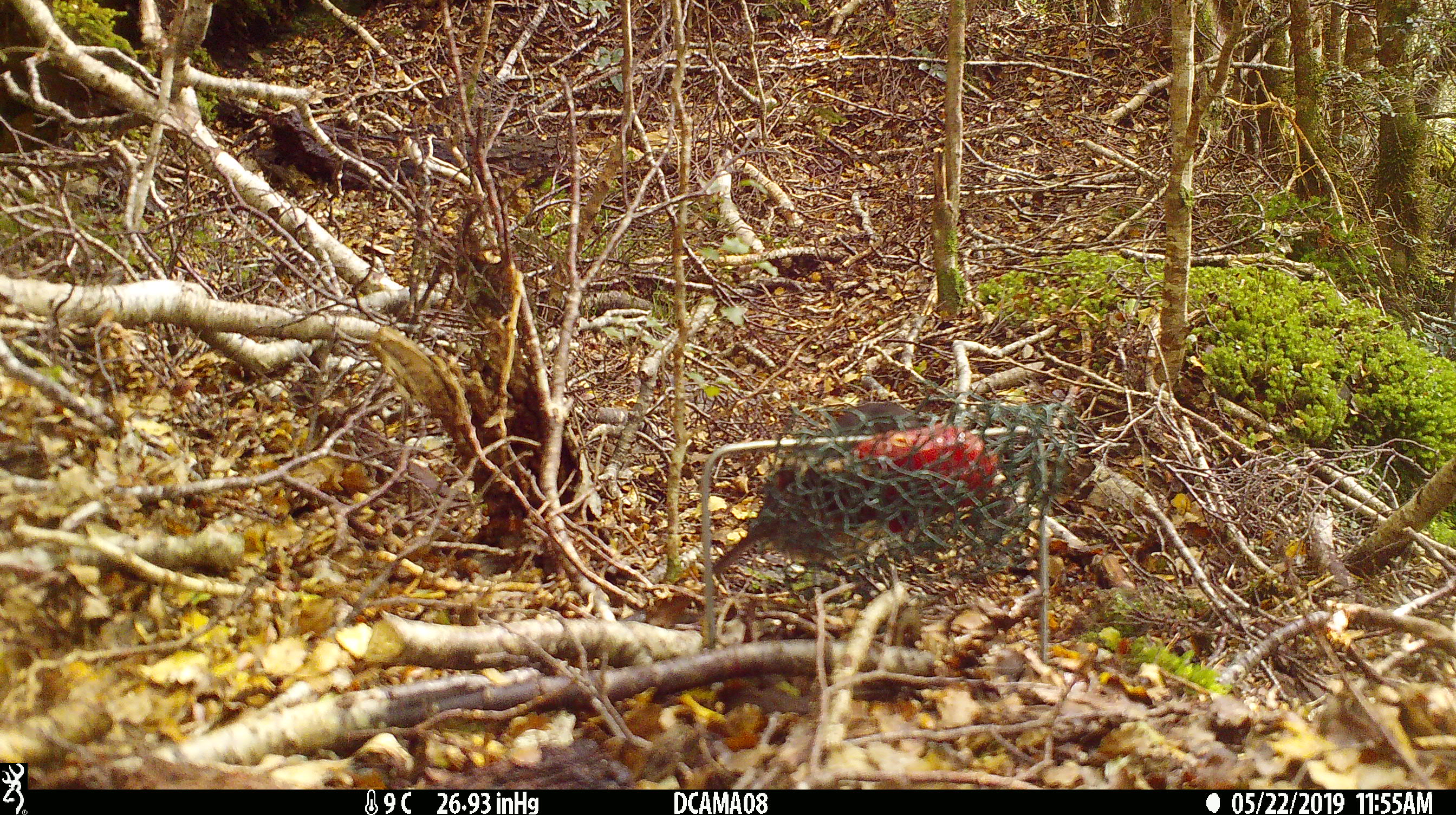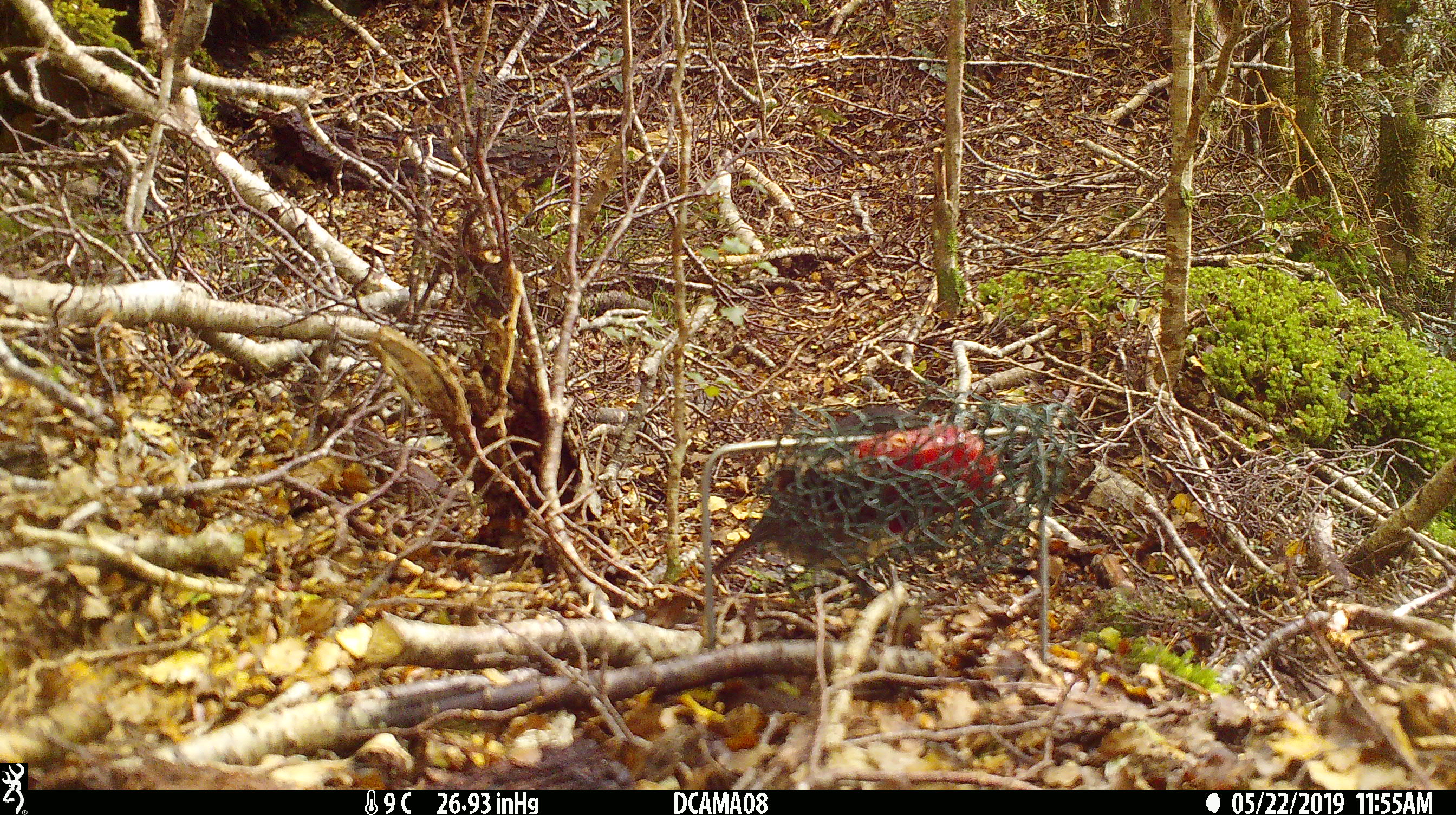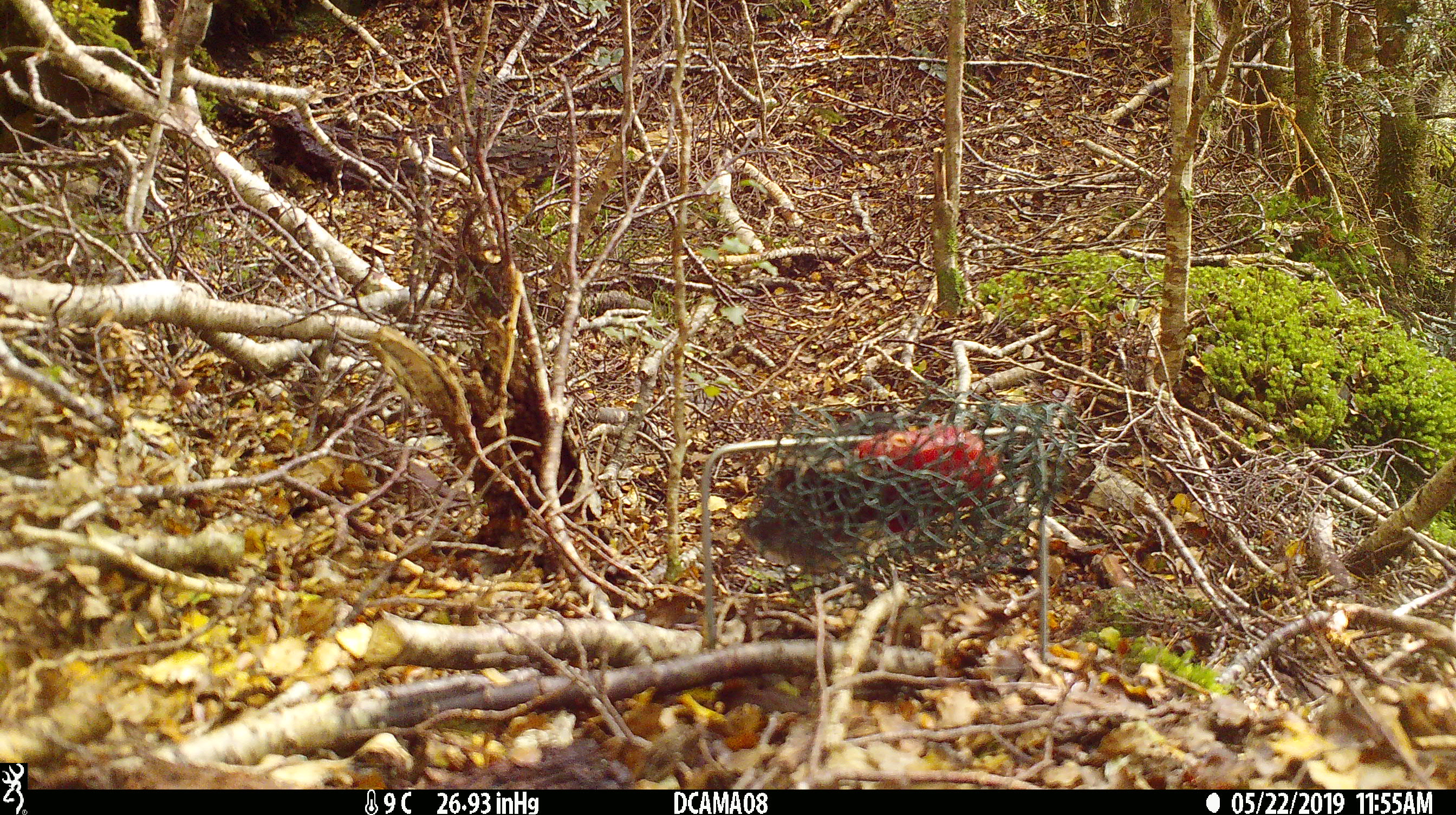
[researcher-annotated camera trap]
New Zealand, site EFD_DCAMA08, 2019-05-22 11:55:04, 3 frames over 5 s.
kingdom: Animalia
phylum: Chordata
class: Aves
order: Passeriformes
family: Petroicidae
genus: Petroica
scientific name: Petroica australis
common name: new zealand robin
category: robin